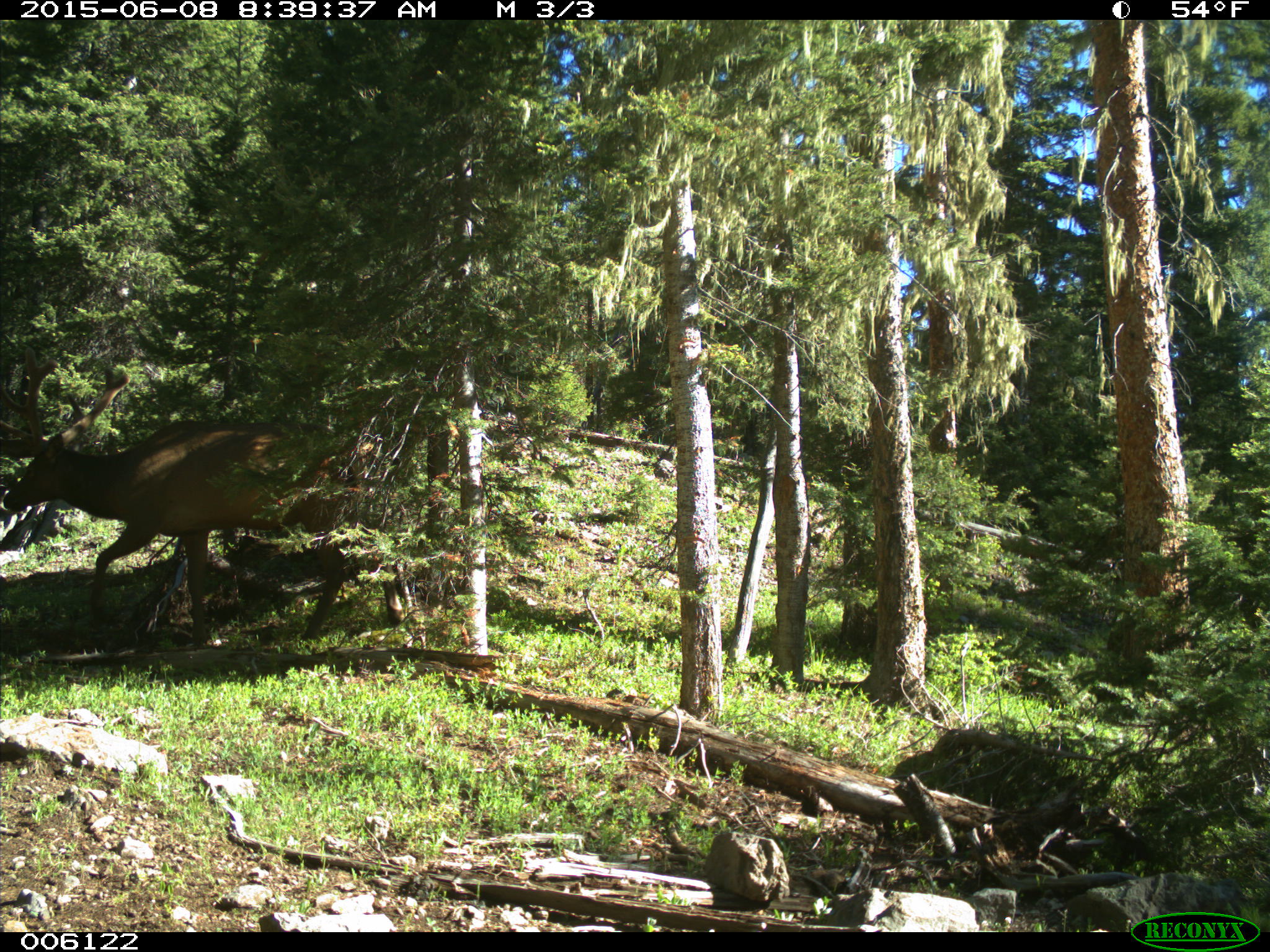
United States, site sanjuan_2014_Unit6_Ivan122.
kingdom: Animalia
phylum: Chordata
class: Mammalia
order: Artiodactyla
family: Cervidae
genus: Cervus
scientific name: Cervus elaphus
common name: red deer